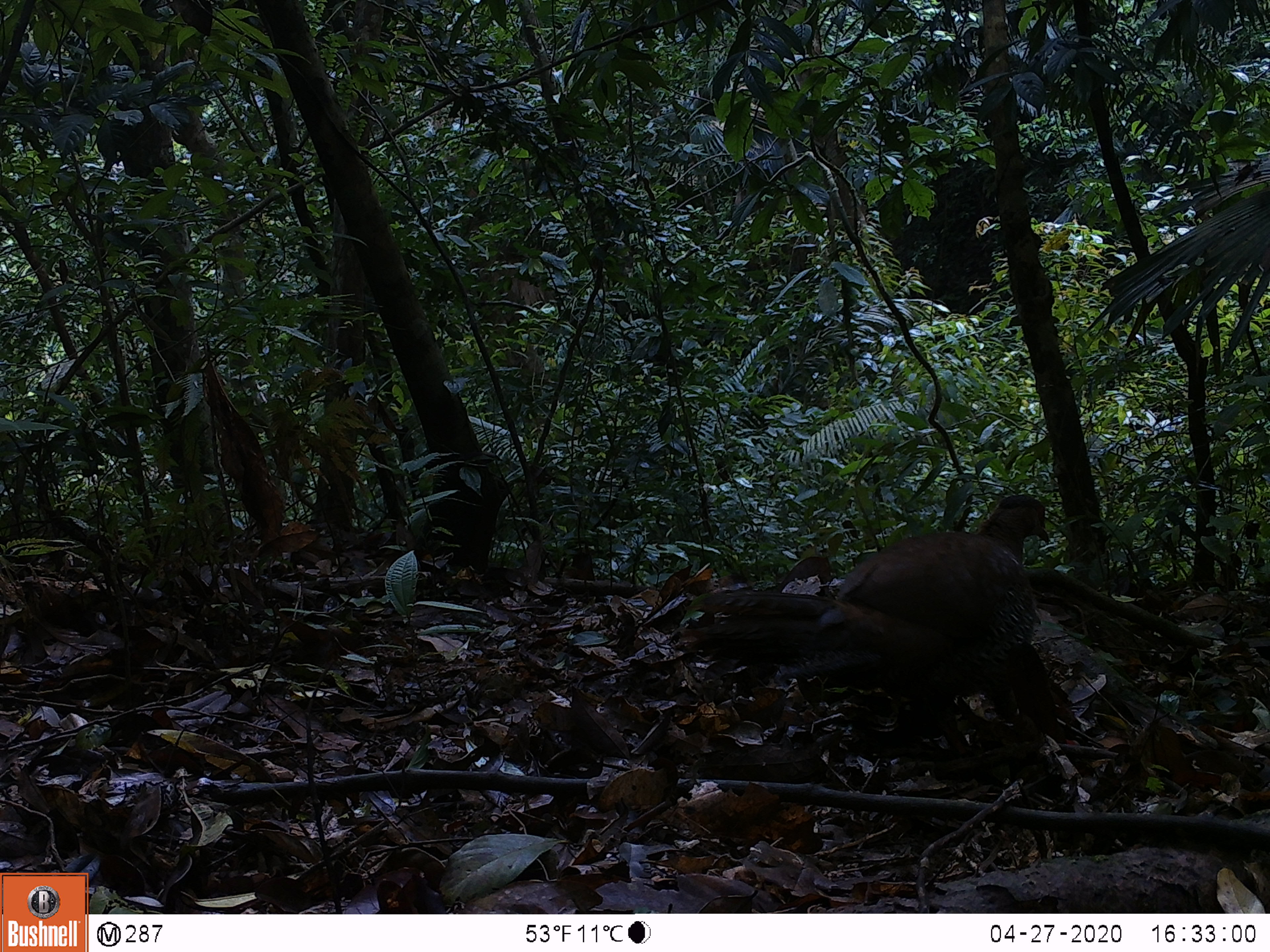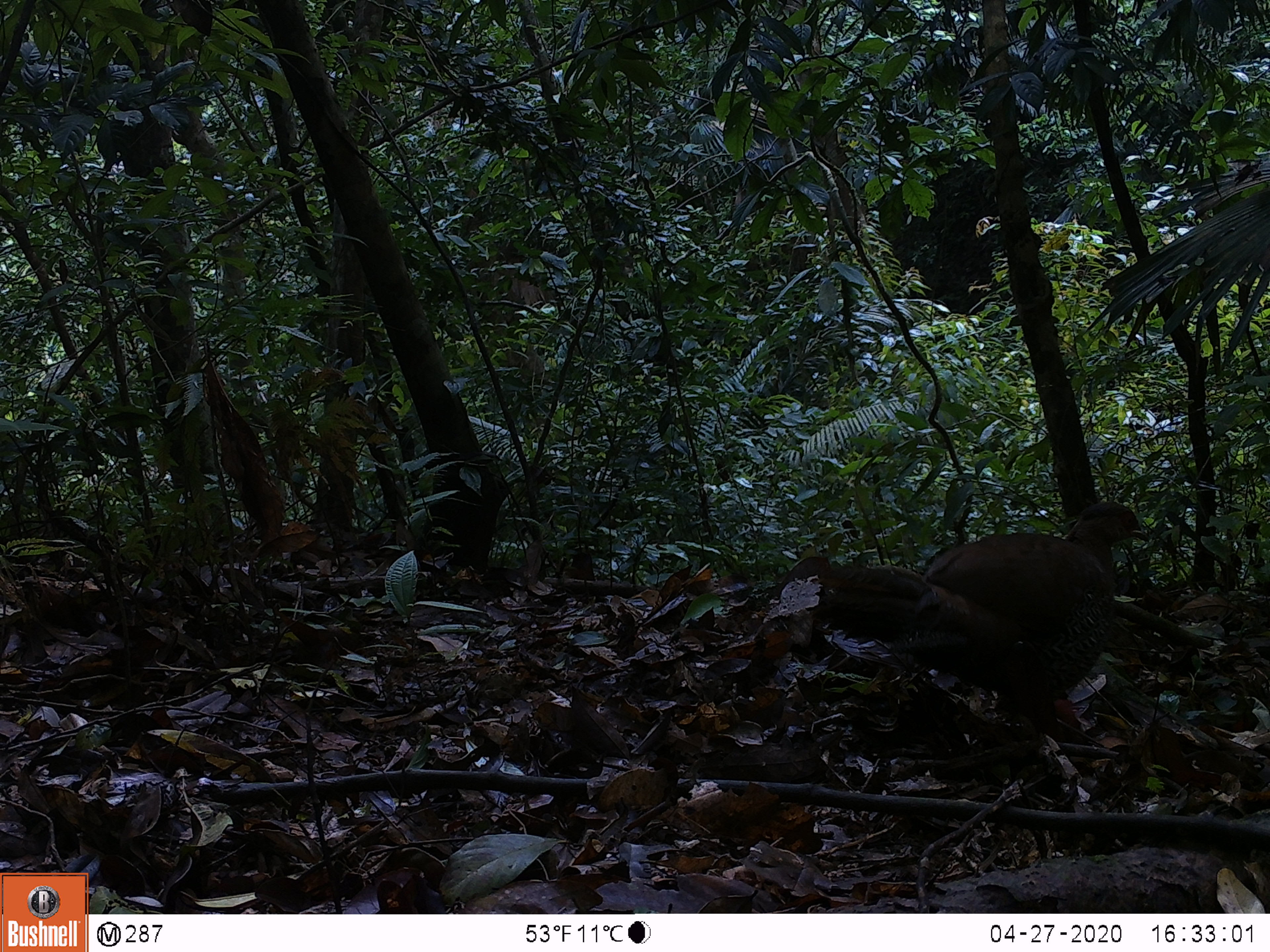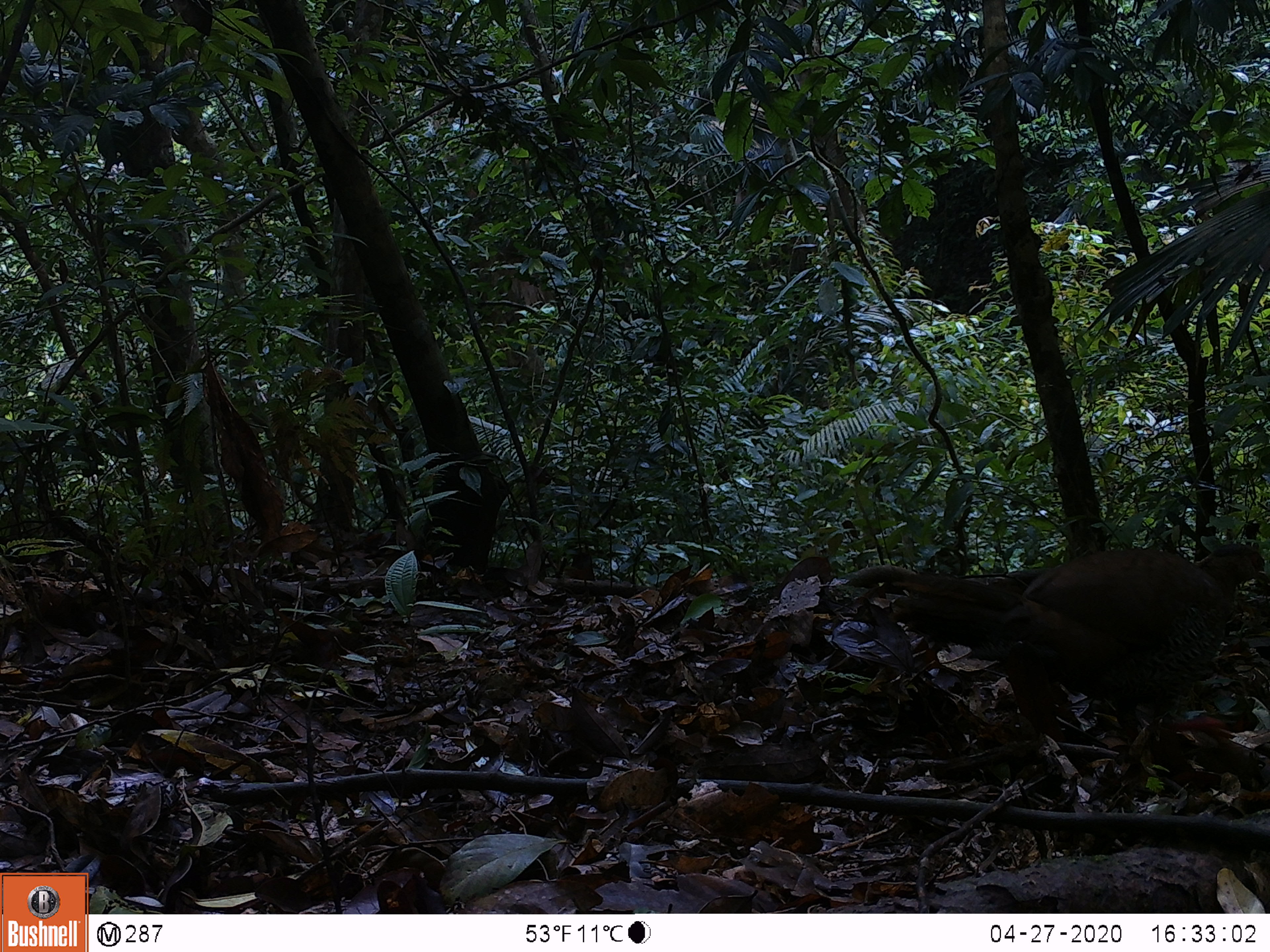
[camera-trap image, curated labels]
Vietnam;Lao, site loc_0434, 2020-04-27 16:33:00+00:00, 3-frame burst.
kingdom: Animalia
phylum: Chordata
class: Aves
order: Galliformes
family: Phasianidae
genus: Lophura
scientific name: Lophura nycthemera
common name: silver pheasant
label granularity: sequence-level